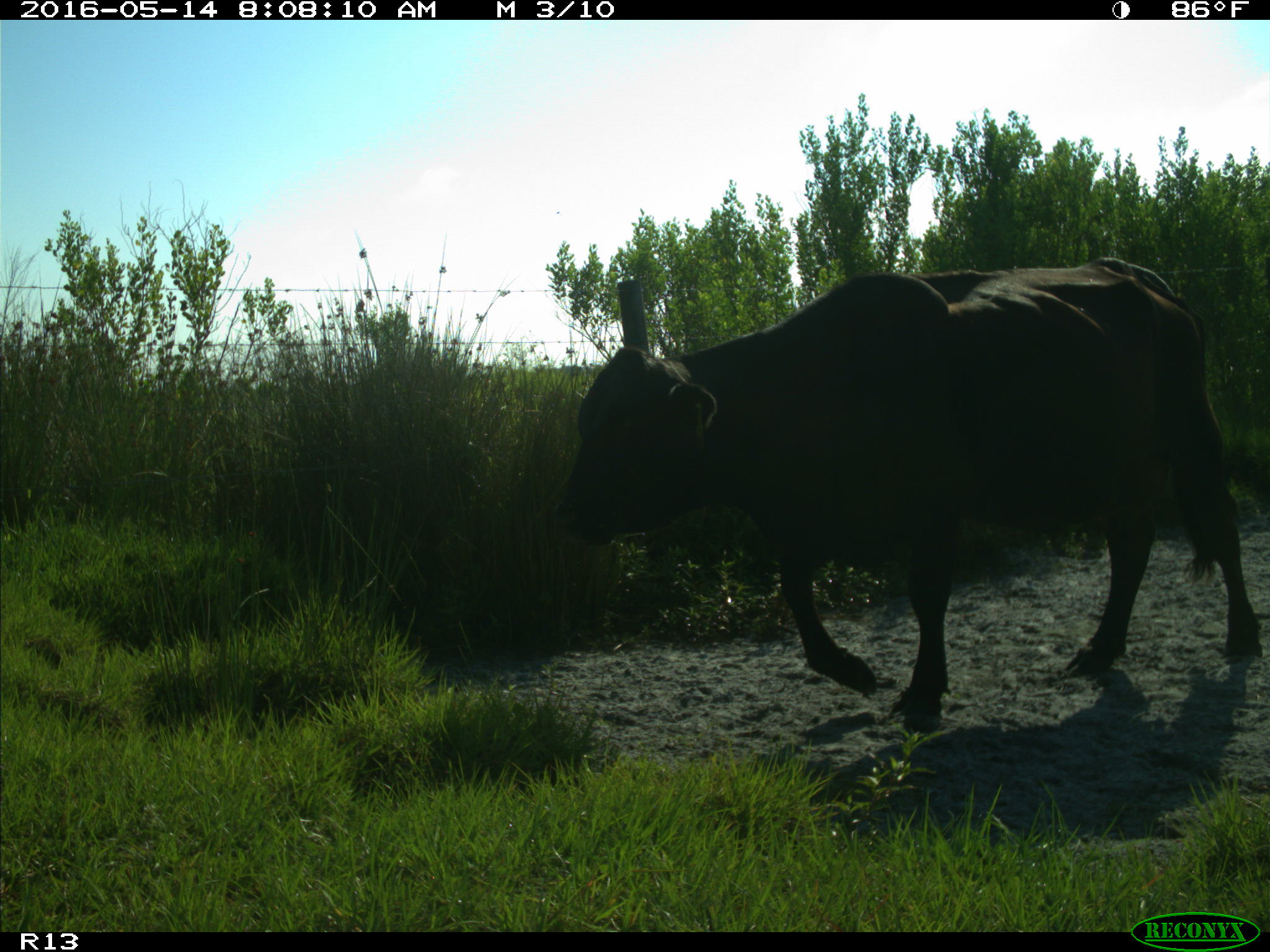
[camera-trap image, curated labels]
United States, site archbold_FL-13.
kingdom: Animalia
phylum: Chordata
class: Mammalia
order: Artiodactyla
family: Bovidae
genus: Bos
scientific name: Bos taurus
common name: domestic cow